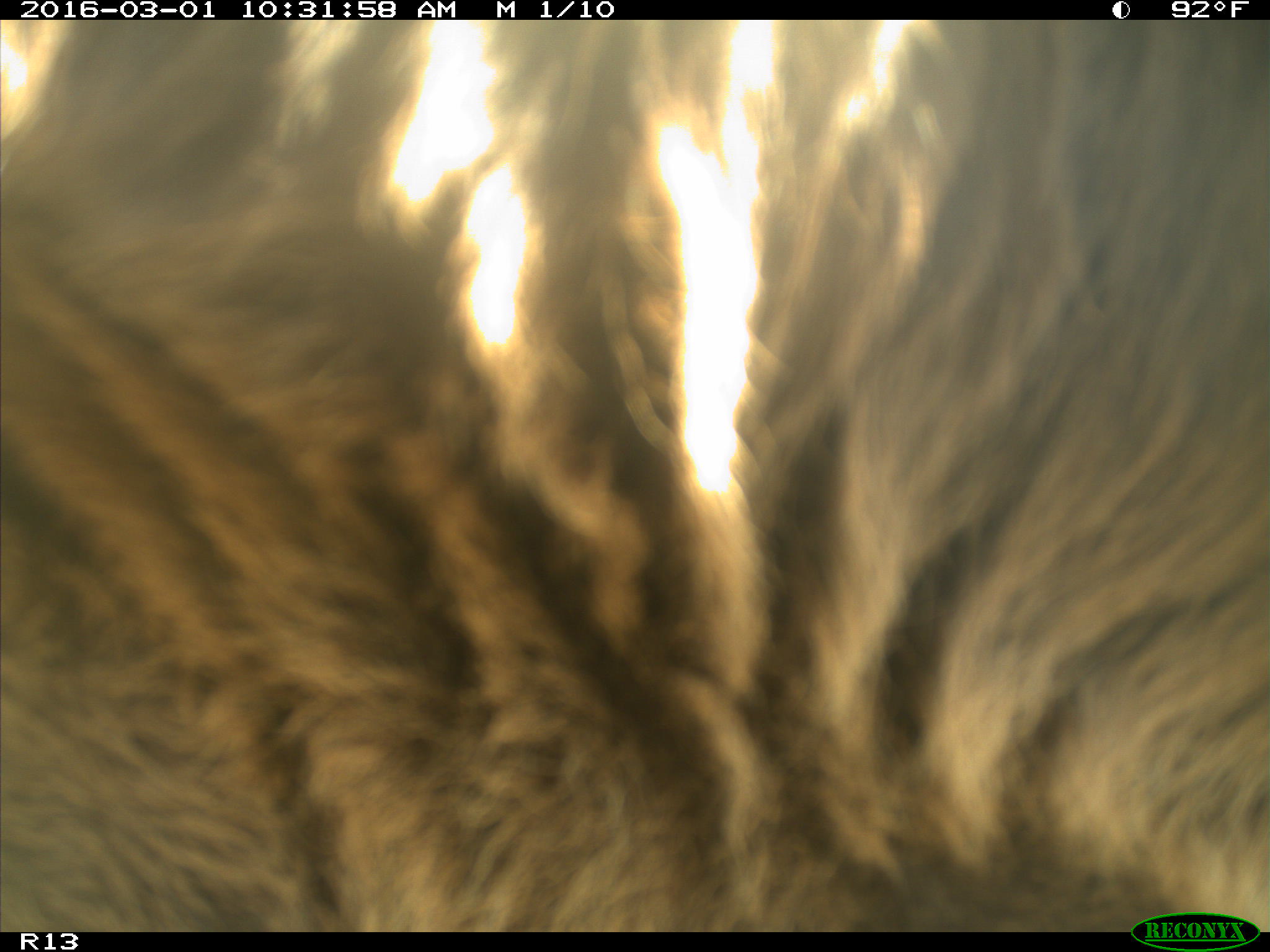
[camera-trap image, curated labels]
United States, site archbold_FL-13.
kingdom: Animalia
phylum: Chordata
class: Mammalia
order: Artiodactyla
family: Bovidae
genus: Bos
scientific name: Bos taurus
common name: domestic cow